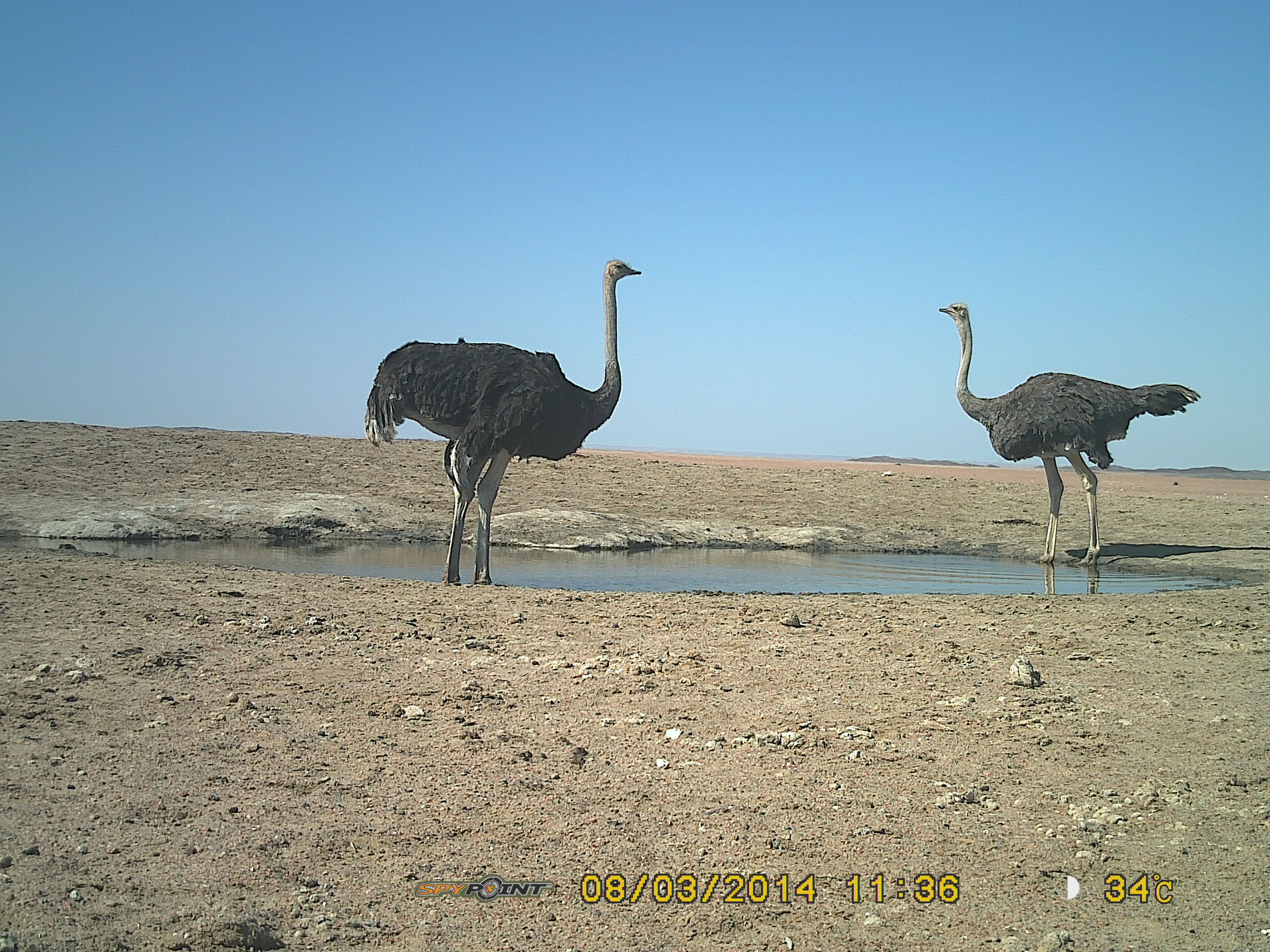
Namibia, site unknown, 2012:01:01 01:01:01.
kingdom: Animalia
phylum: Chordata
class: Aves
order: Struthioniformes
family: Struthionidae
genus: Struthio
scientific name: Struthio camelus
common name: common ostrich